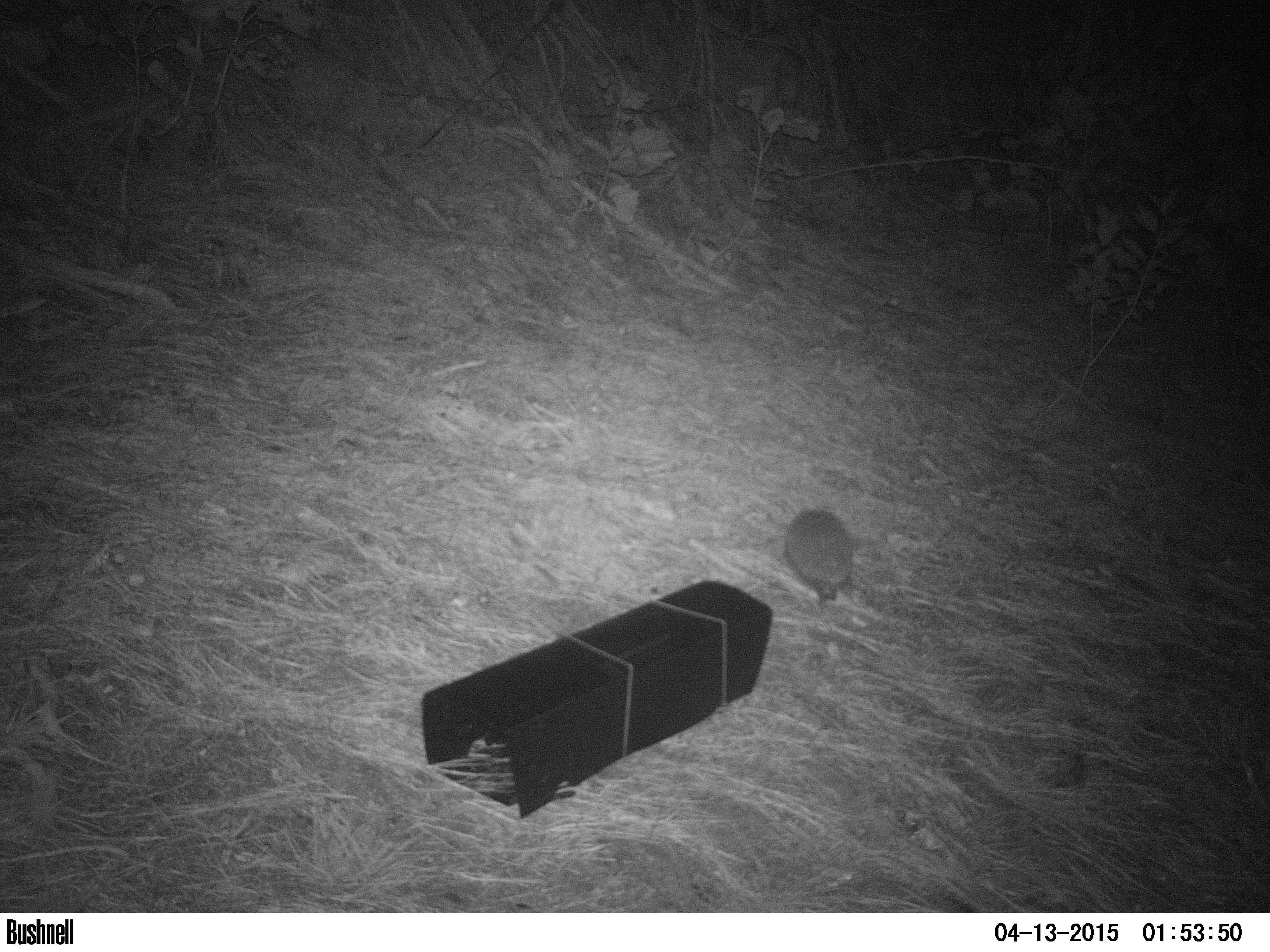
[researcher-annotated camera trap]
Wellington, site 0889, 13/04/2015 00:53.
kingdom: Animalia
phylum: Chordata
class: Mammalia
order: Eulipotyphla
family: Erinaceidae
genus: Erinaceus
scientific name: Erinaceus europaeus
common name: hedgehog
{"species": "hedgehog (Erinaceus europaeus)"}